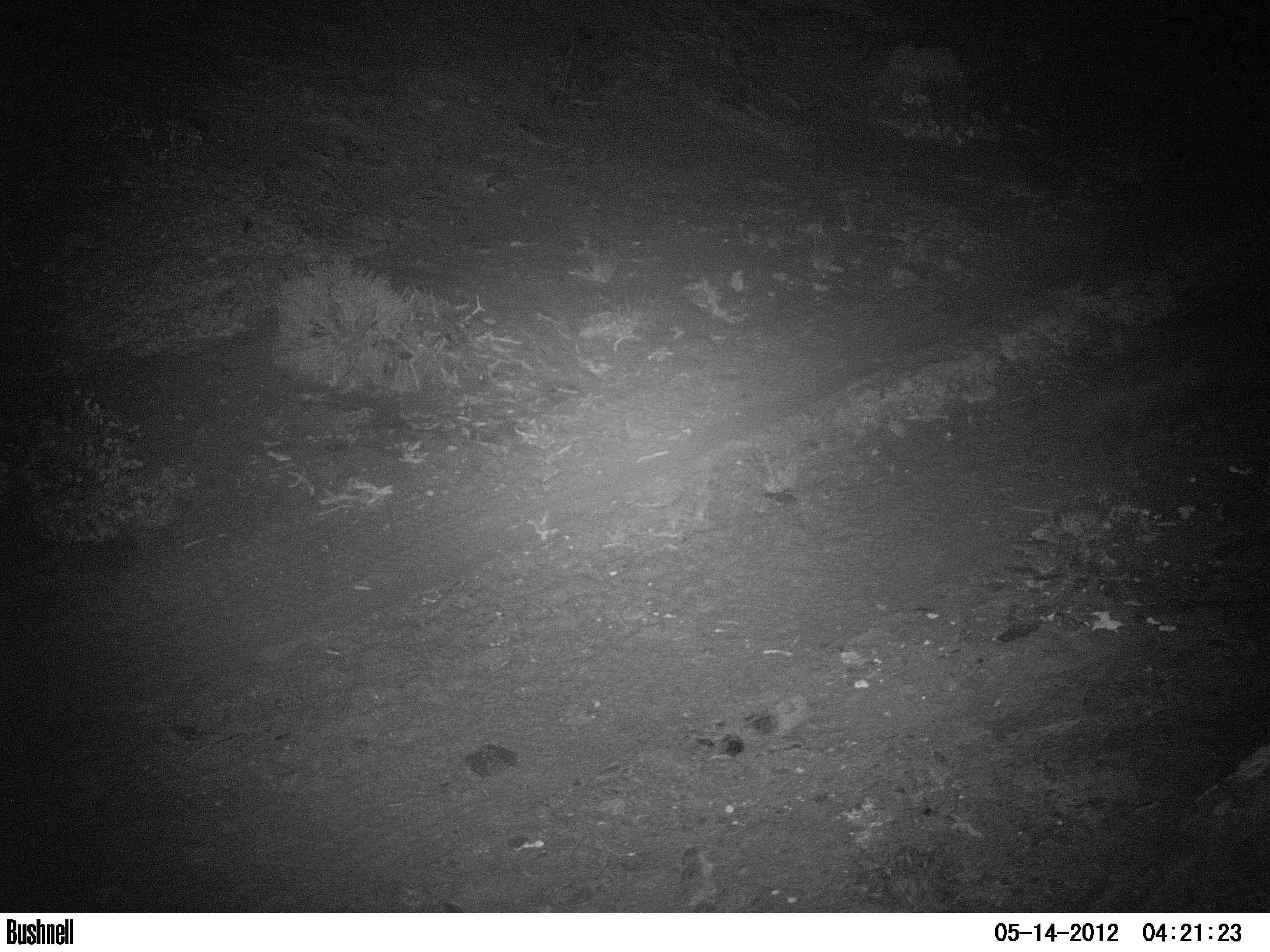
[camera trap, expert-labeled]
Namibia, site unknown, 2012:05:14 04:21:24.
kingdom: Animalia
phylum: Chordata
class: Mammalia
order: Carnivora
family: Hyaenidae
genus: Parahyaena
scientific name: Parahyaena brunnea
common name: brown hyena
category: hyaena brunnea